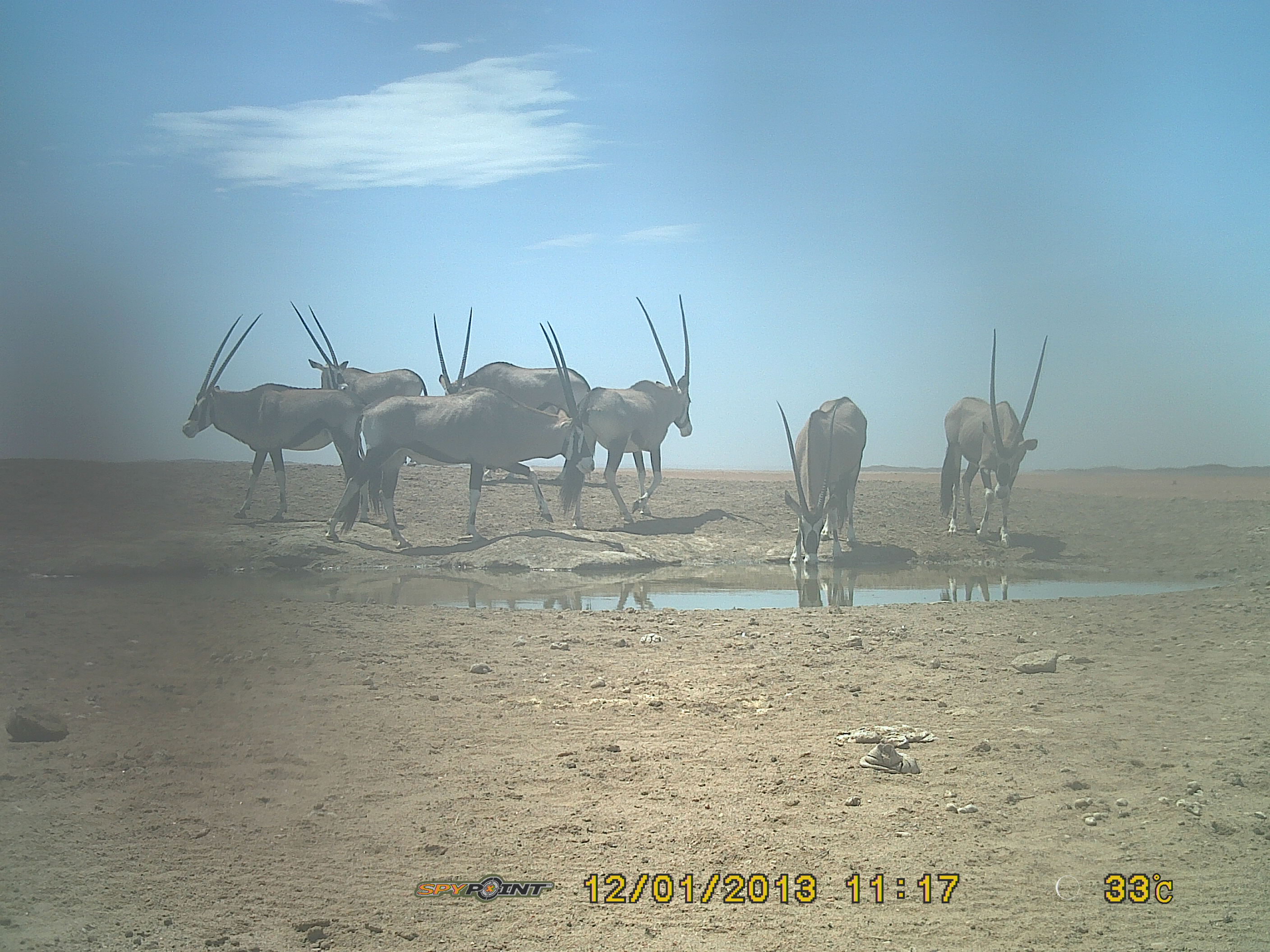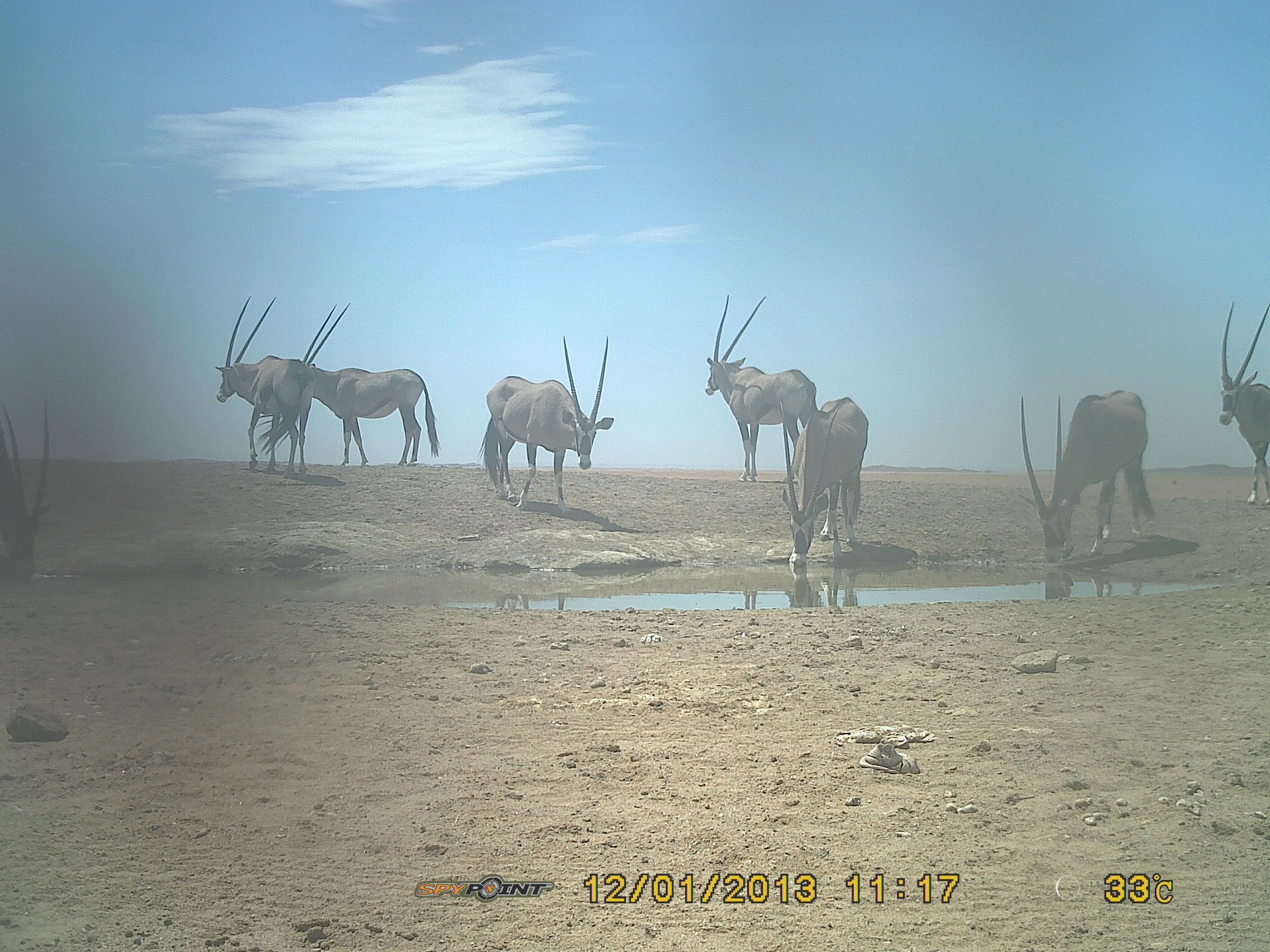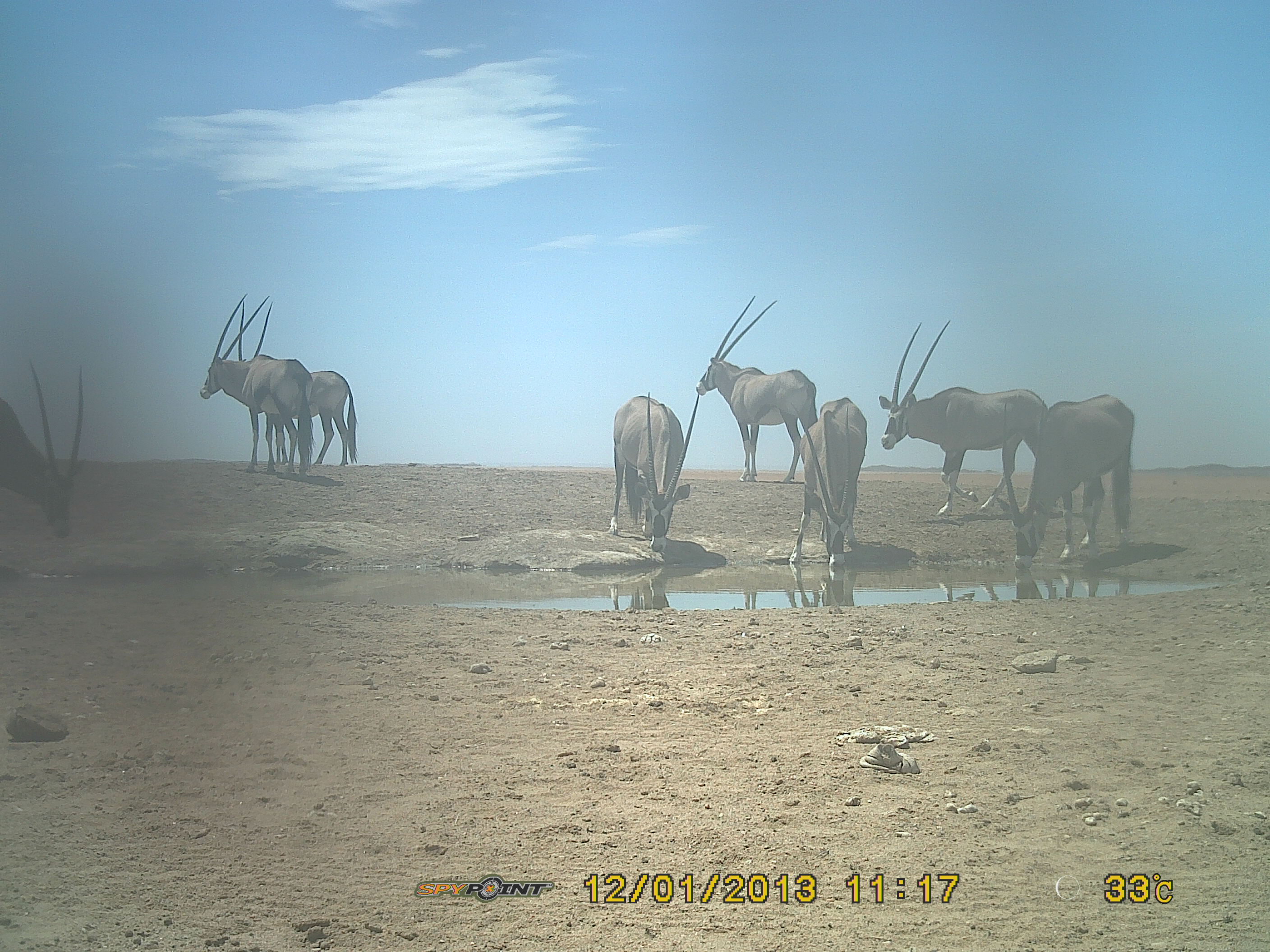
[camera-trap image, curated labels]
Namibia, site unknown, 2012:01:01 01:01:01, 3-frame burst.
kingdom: Animalia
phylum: Chordata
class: Mammalia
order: Artiodactyla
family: Bovidae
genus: Oryx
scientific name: Oryx gazella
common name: gemsbok